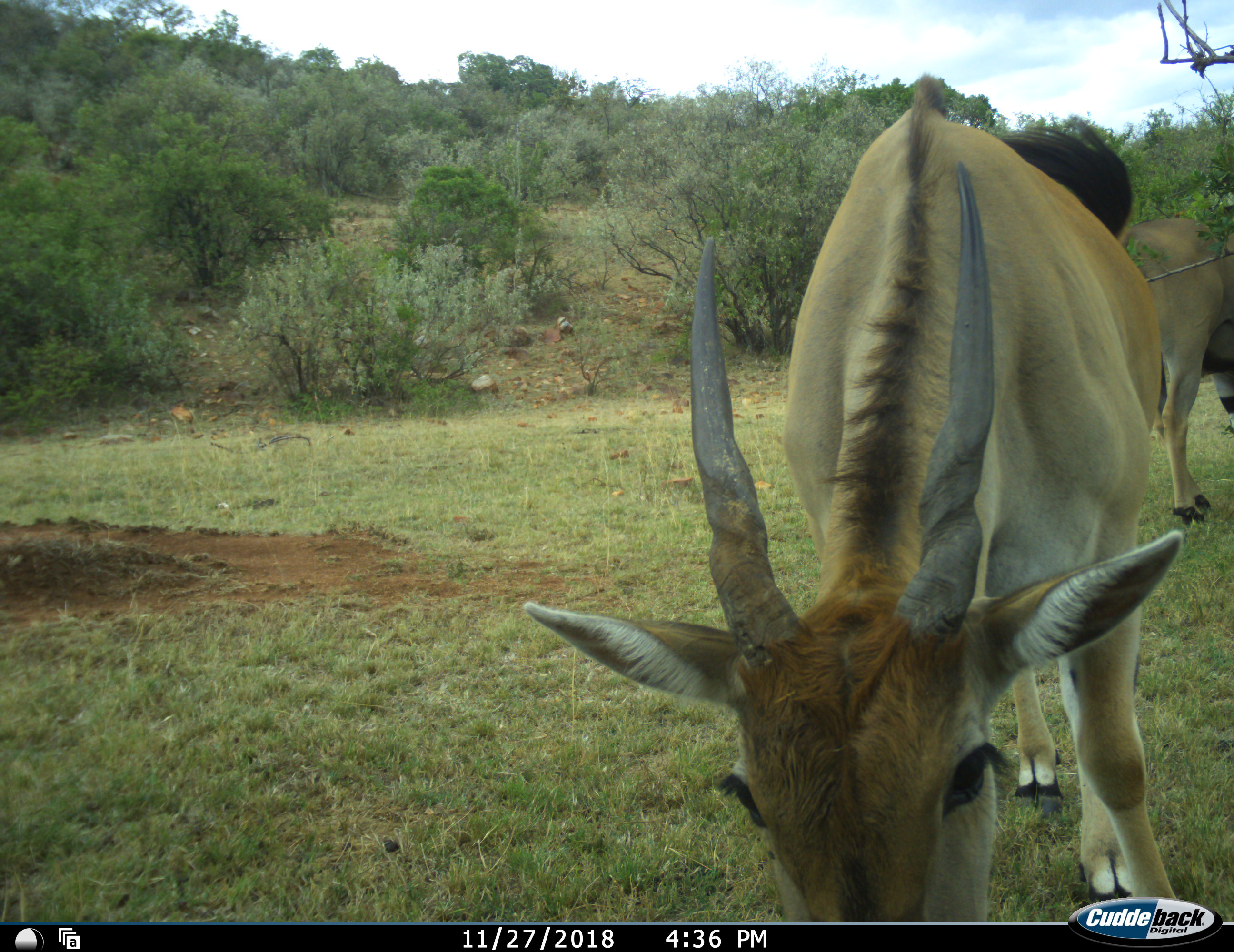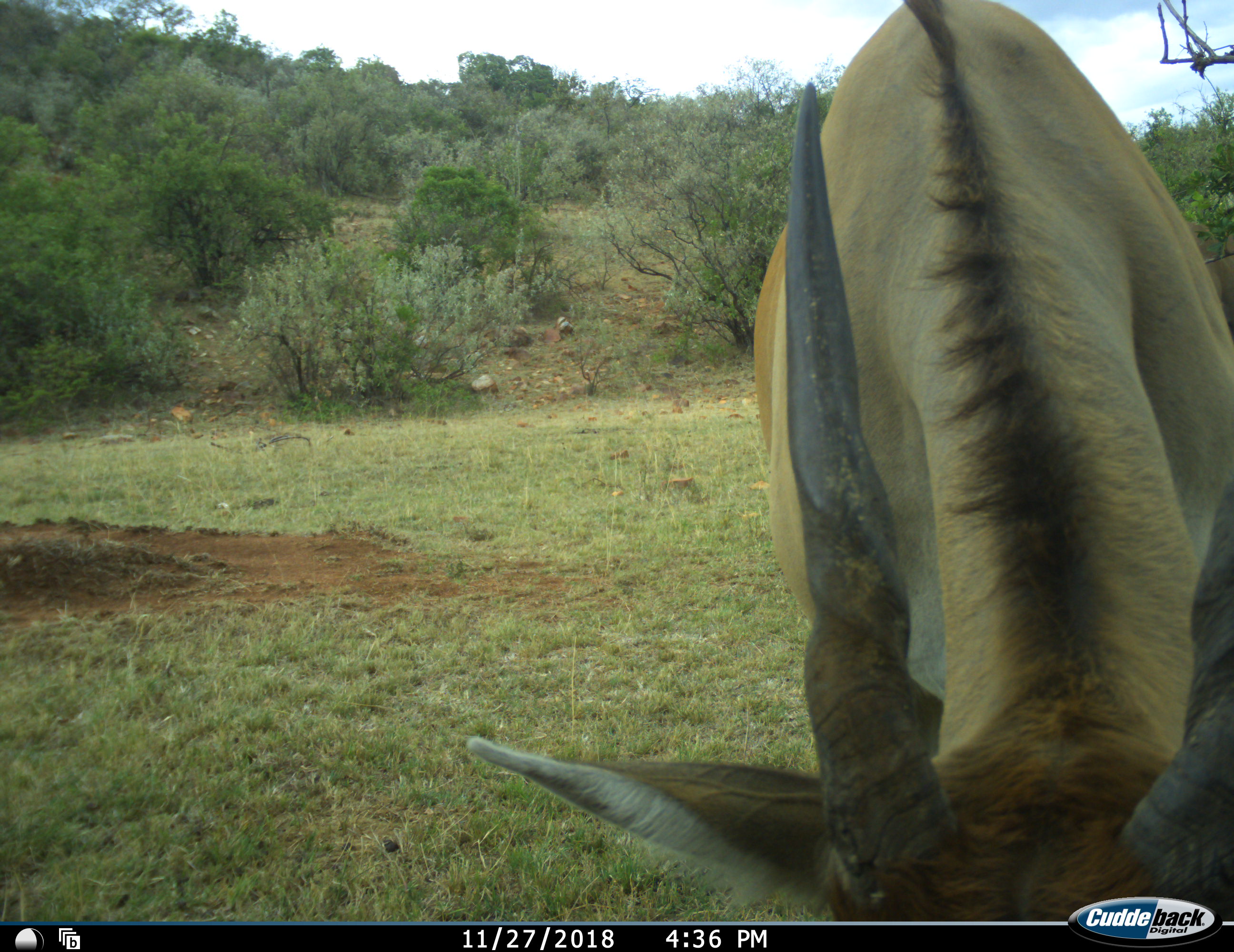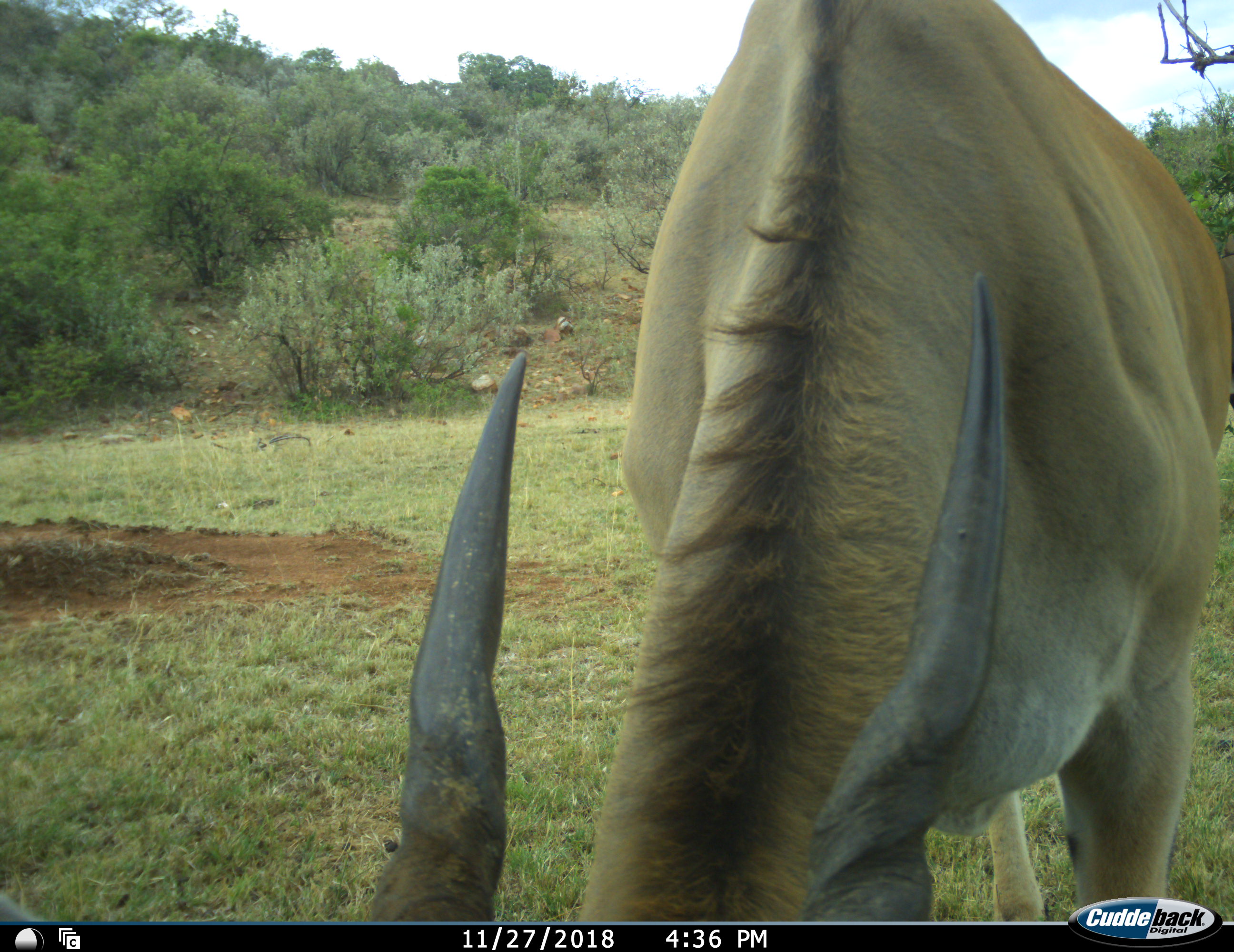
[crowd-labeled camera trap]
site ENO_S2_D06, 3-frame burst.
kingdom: Animalia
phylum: Chordata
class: Mammalia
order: Artiodactyla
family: Bovidae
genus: Tragelaphus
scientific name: Tragelaphus oryx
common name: eland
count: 2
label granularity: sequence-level